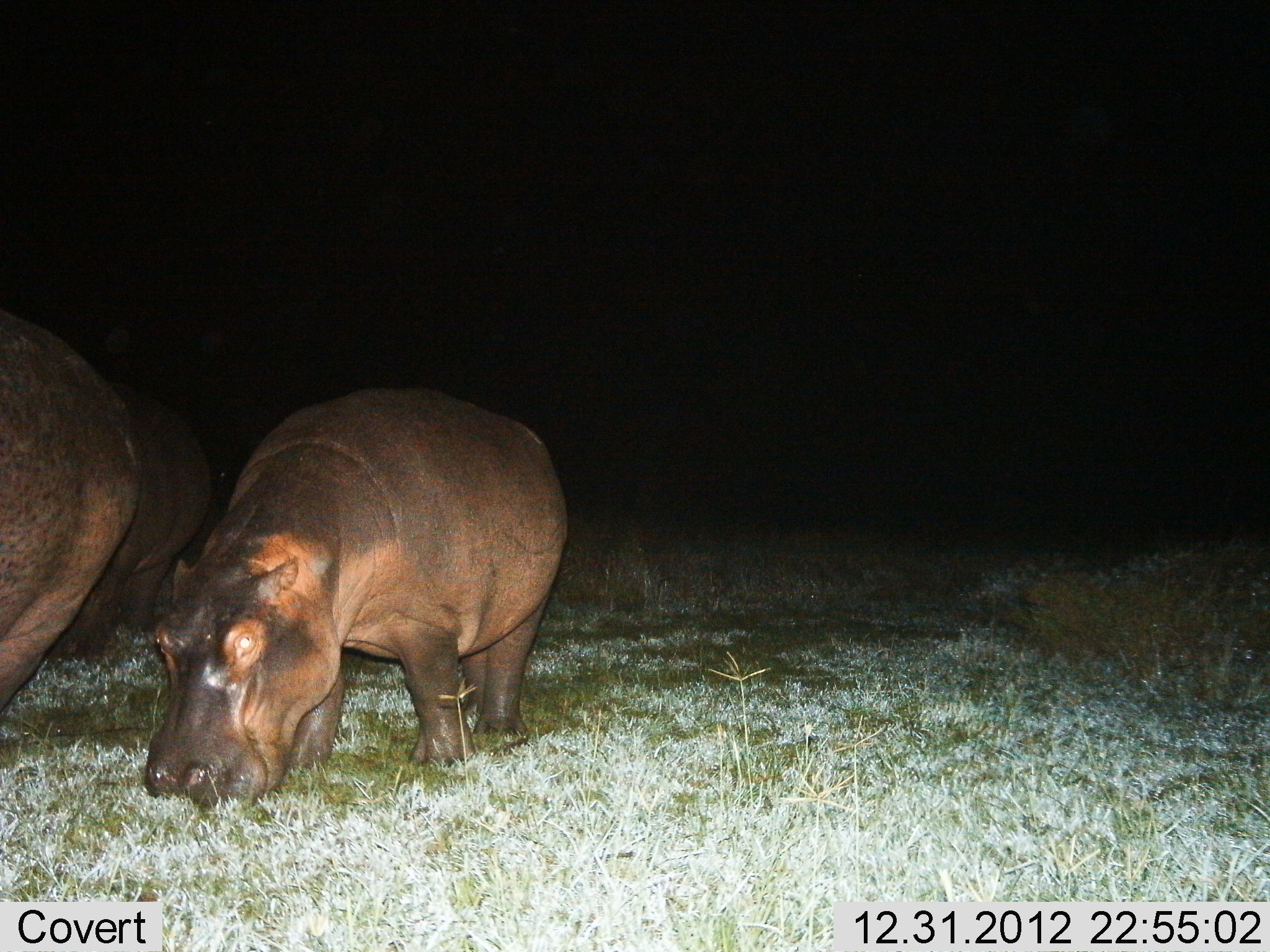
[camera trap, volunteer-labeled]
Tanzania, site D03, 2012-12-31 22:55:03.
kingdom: Animalia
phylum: Chordata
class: Mammalia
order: Artiodactyla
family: Hippopotamidae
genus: Hippopotamus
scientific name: Hippopotamus amphibius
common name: hippopotamus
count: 3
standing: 36%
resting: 0%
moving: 13%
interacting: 0%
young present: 24%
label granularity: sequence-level